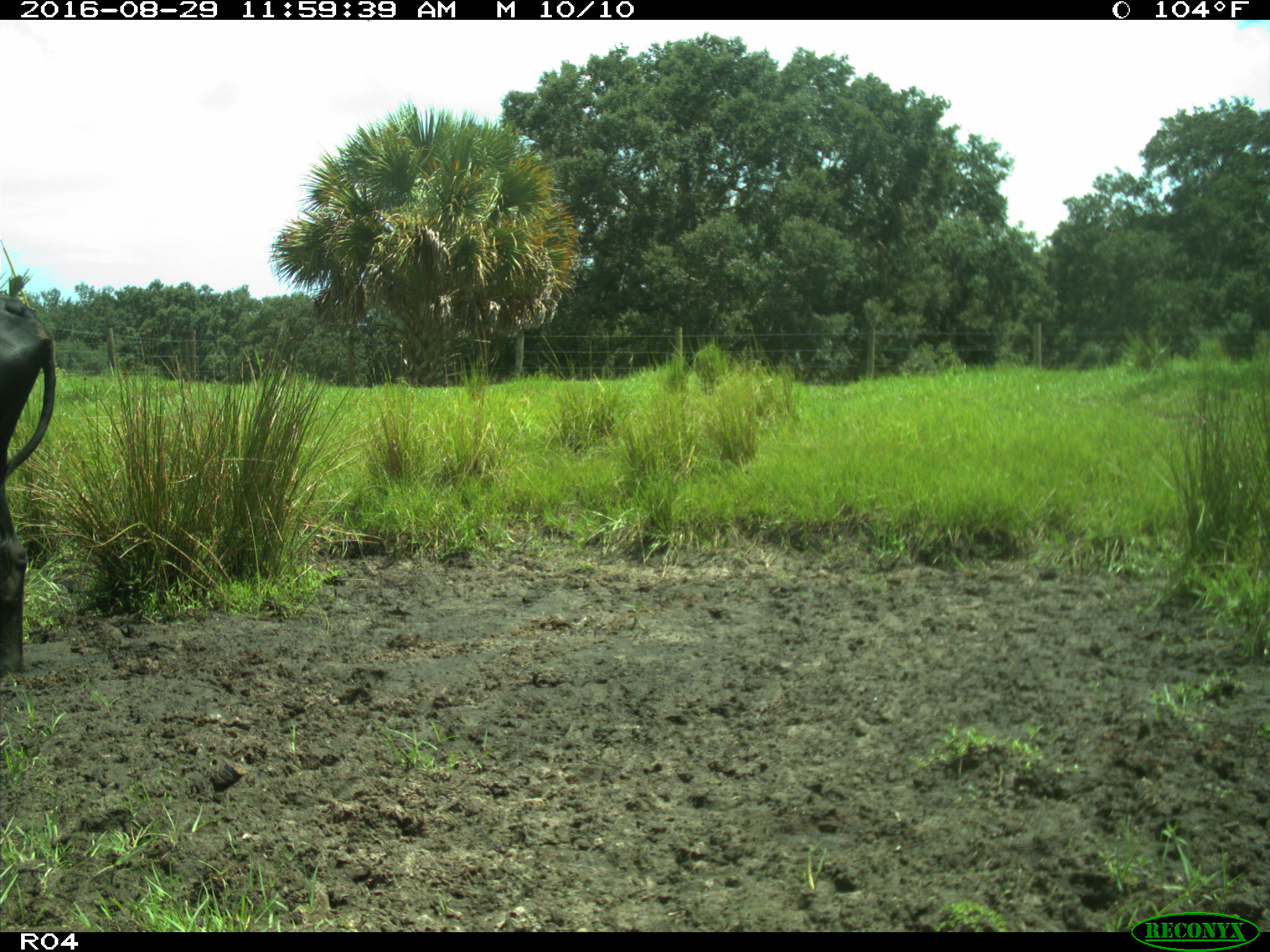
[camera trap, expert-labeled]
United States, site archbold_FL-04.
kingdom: Animalia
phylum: Chordata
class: Mammalia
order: Artiodactyla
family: Bovidae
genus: Bos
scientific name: Bos taurus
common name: domestic cow